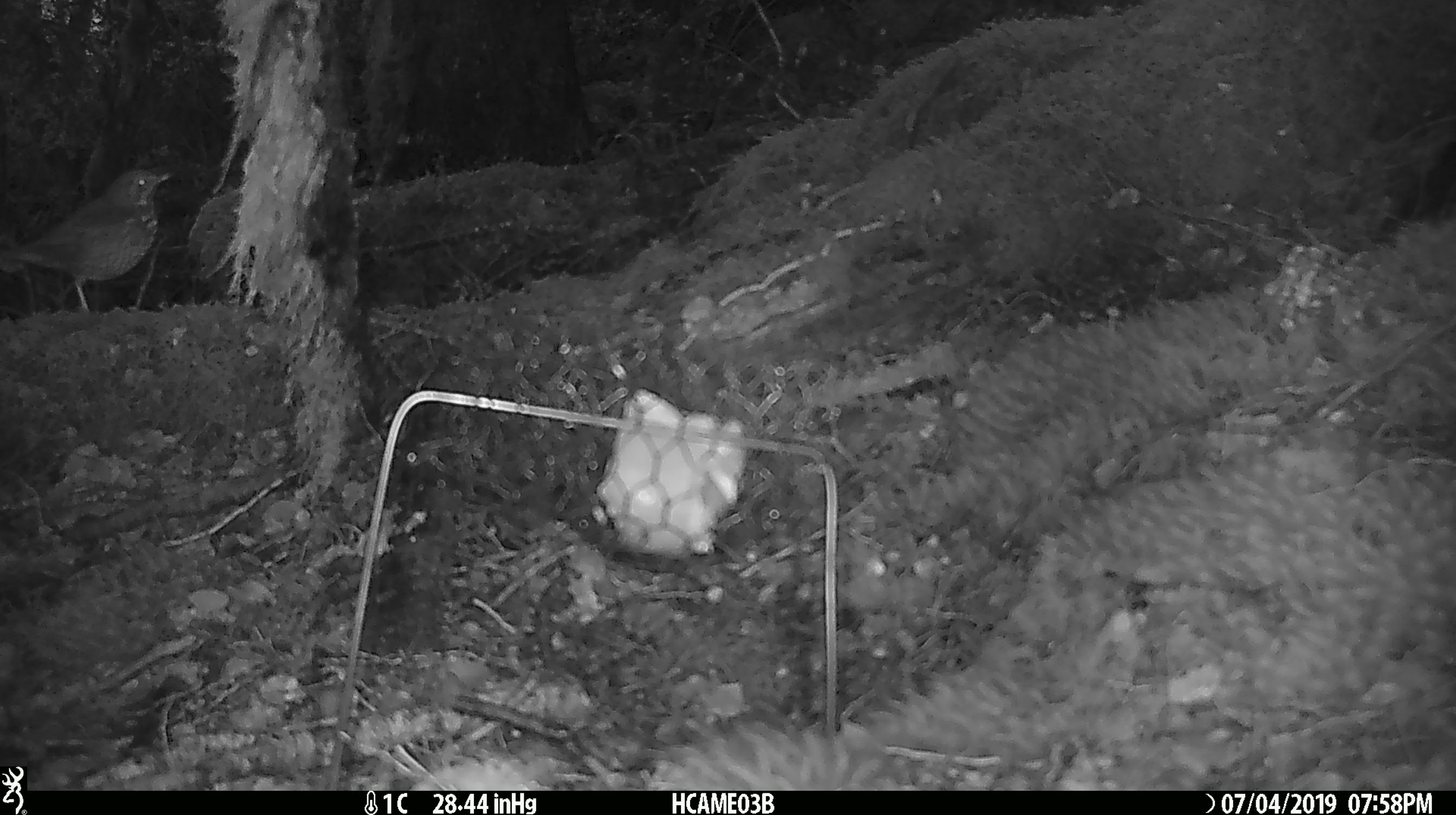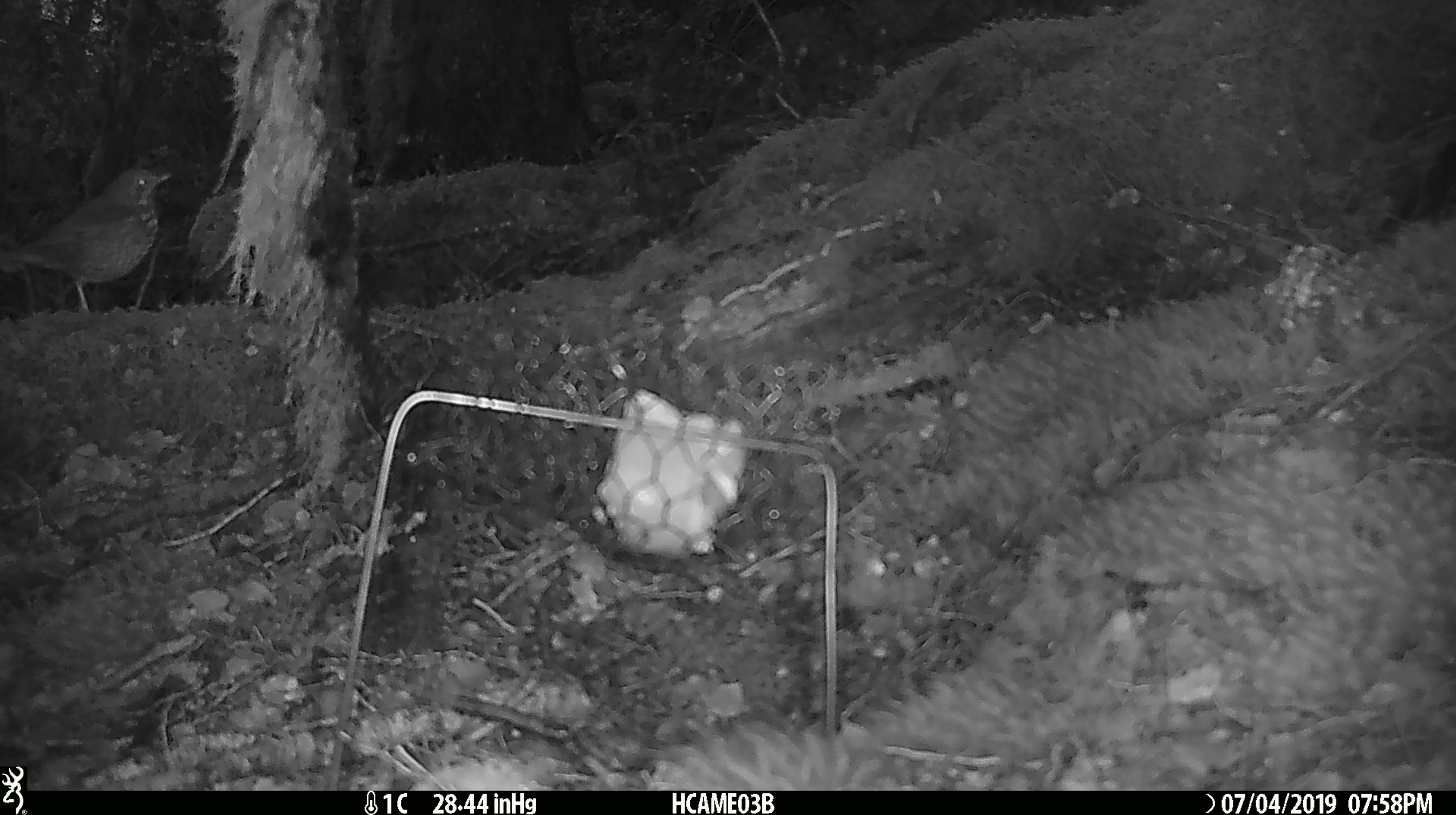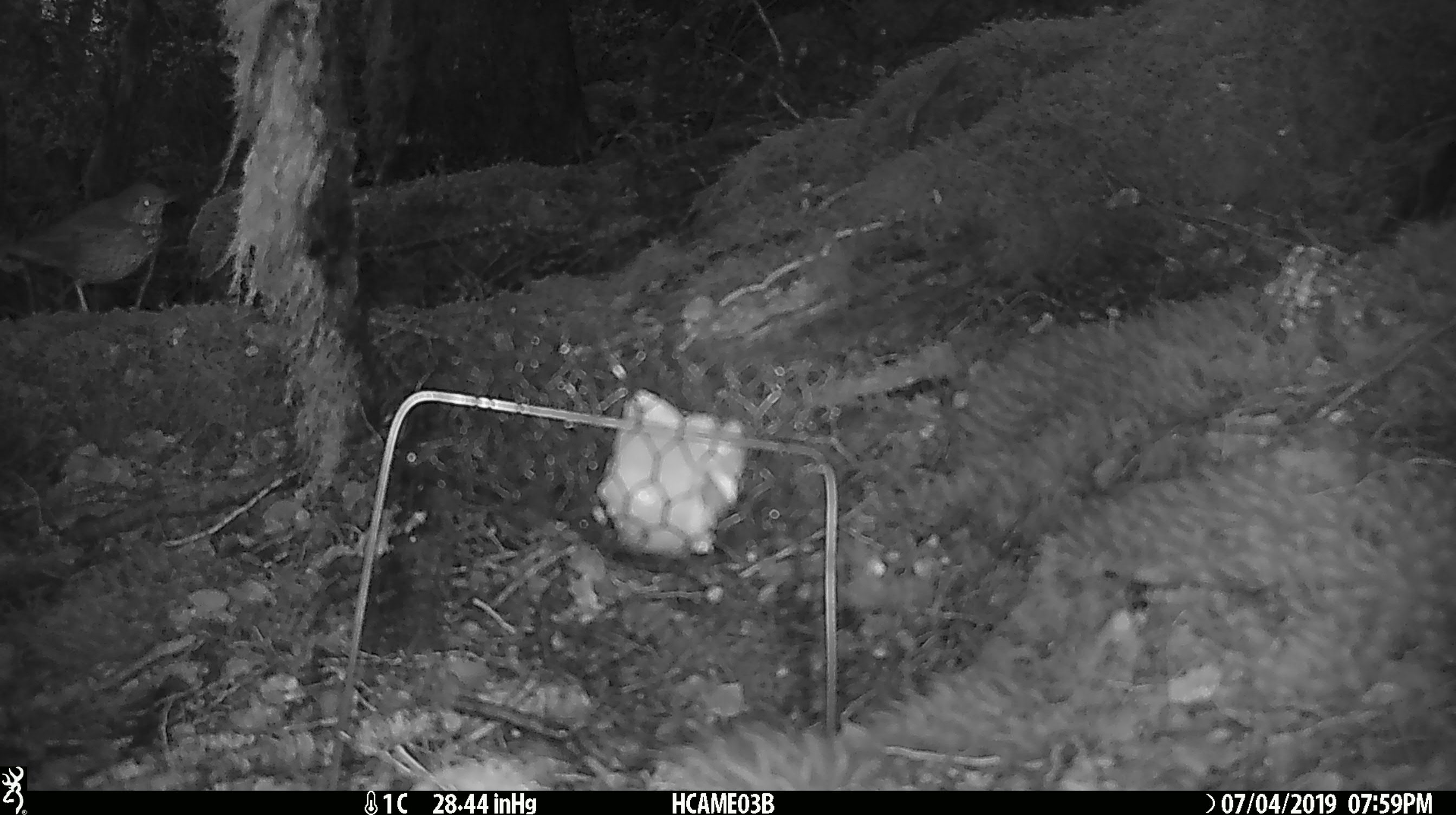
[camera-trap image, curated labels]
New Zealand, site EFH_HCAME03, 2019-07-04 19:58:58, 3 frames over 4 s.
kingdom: Animalia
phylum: Chordata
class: Aves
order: Passeriformes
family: Turdidae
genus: Turdus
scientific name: Turdus philomelos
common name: song thrush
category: thrush